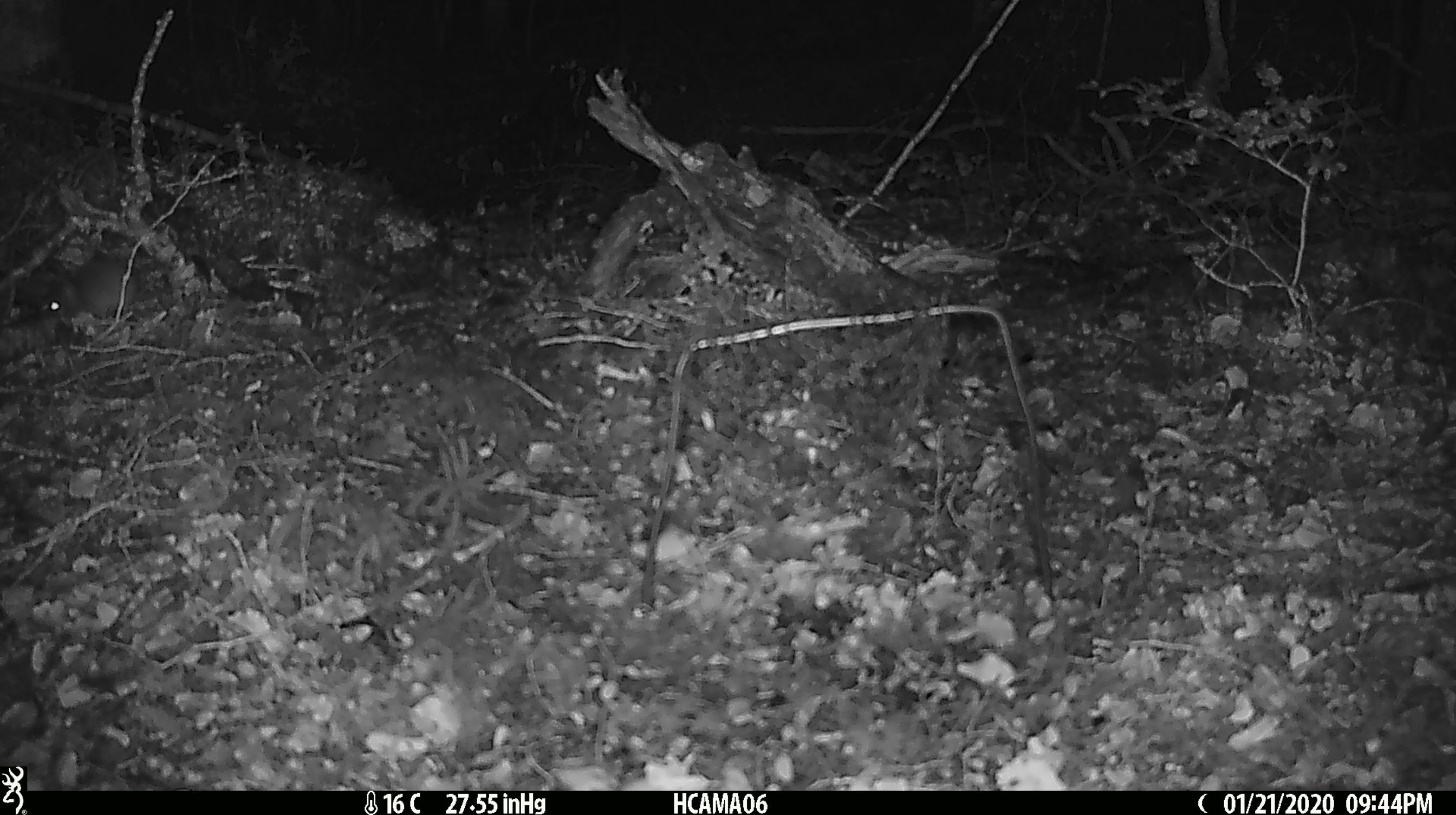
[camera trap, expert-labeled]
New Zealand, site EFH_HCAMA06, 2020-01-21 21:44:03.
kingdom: Animalia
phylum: Chordata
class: Mammalia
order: Rodentia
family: Muridae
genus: Mus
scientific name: Mus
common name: mouse